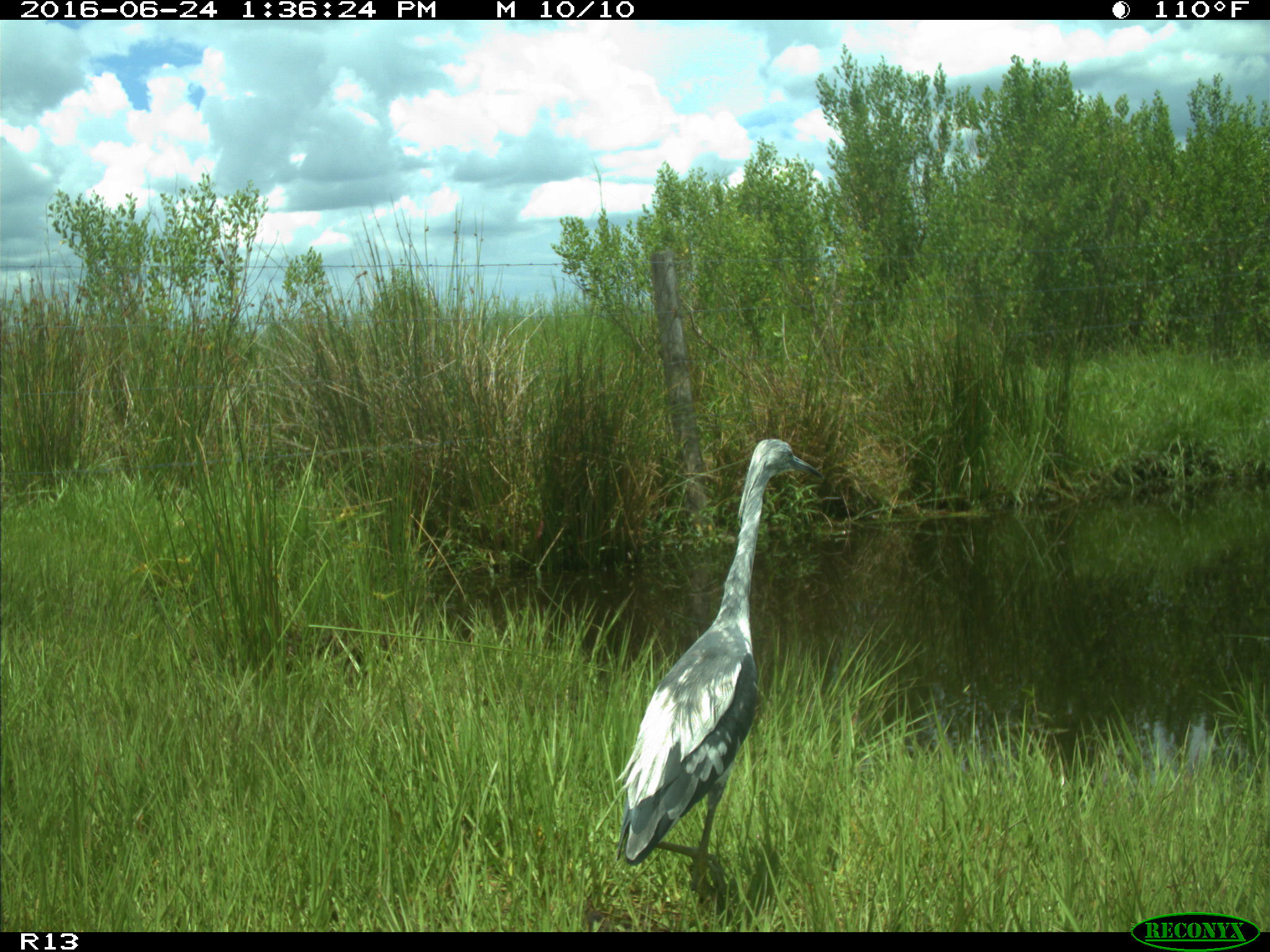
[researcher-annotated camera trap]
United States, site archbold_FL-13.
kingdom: Animalia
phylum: Chordata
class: Aves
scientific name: Aves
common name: birds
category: unidentified bird